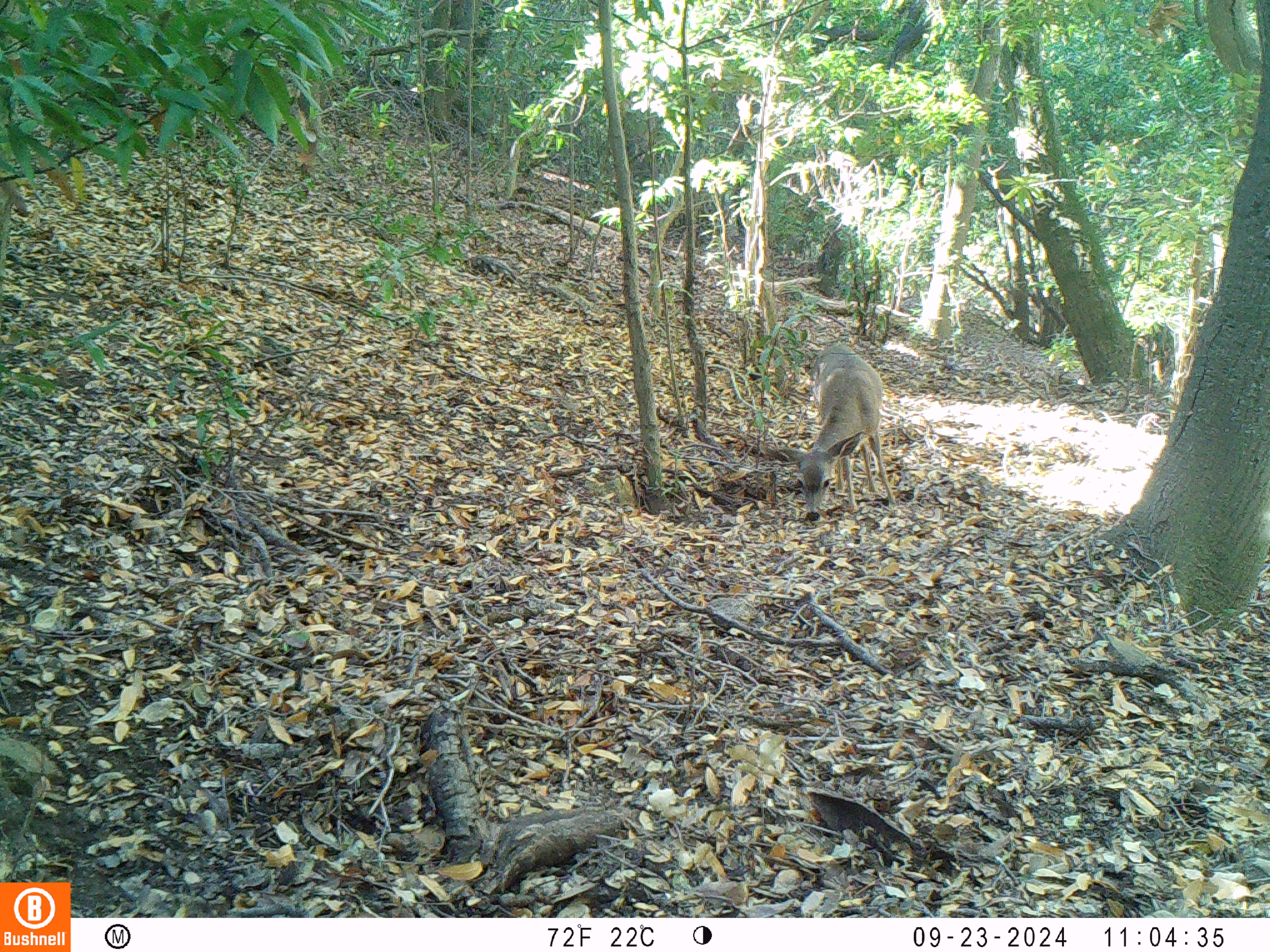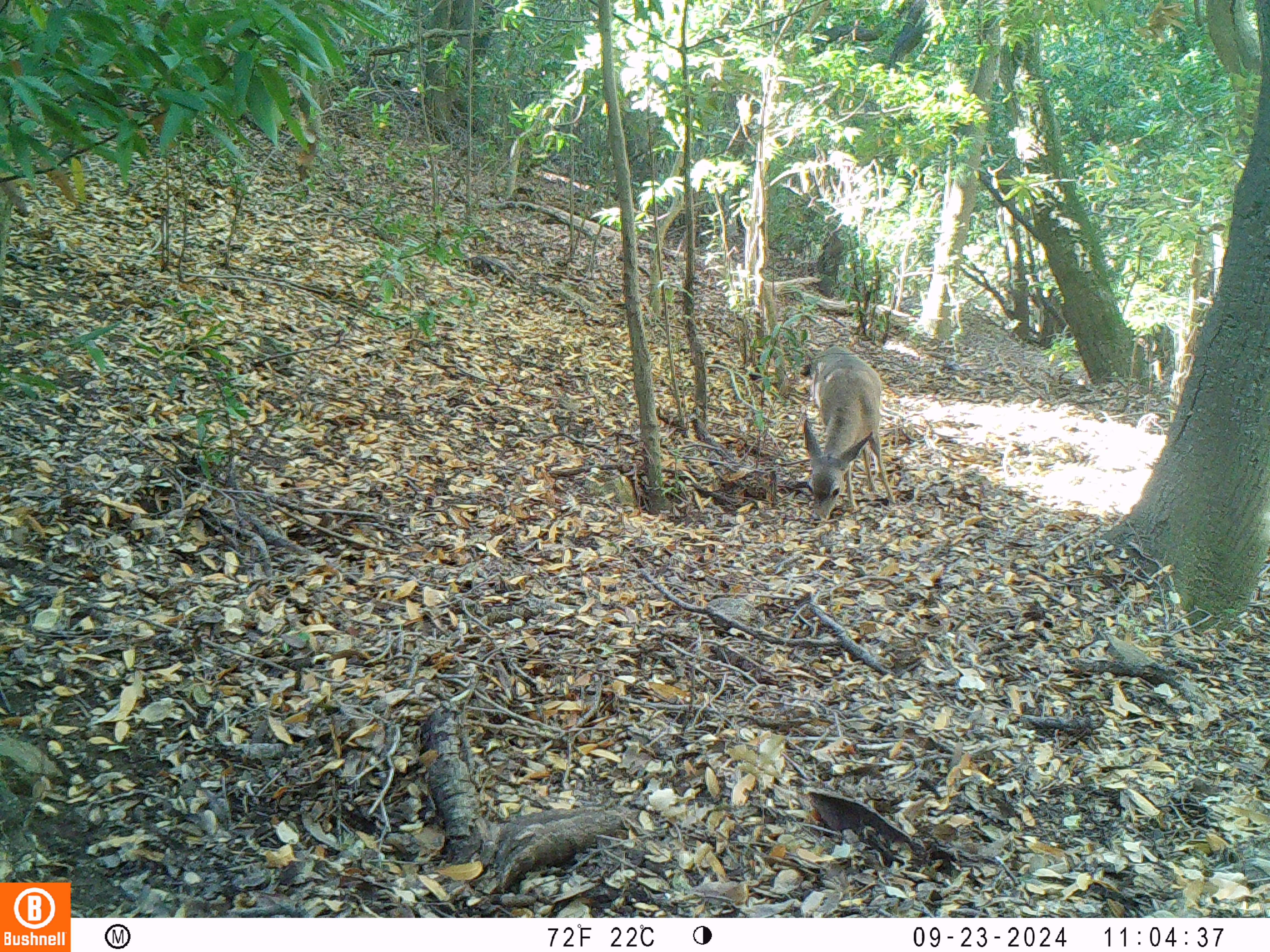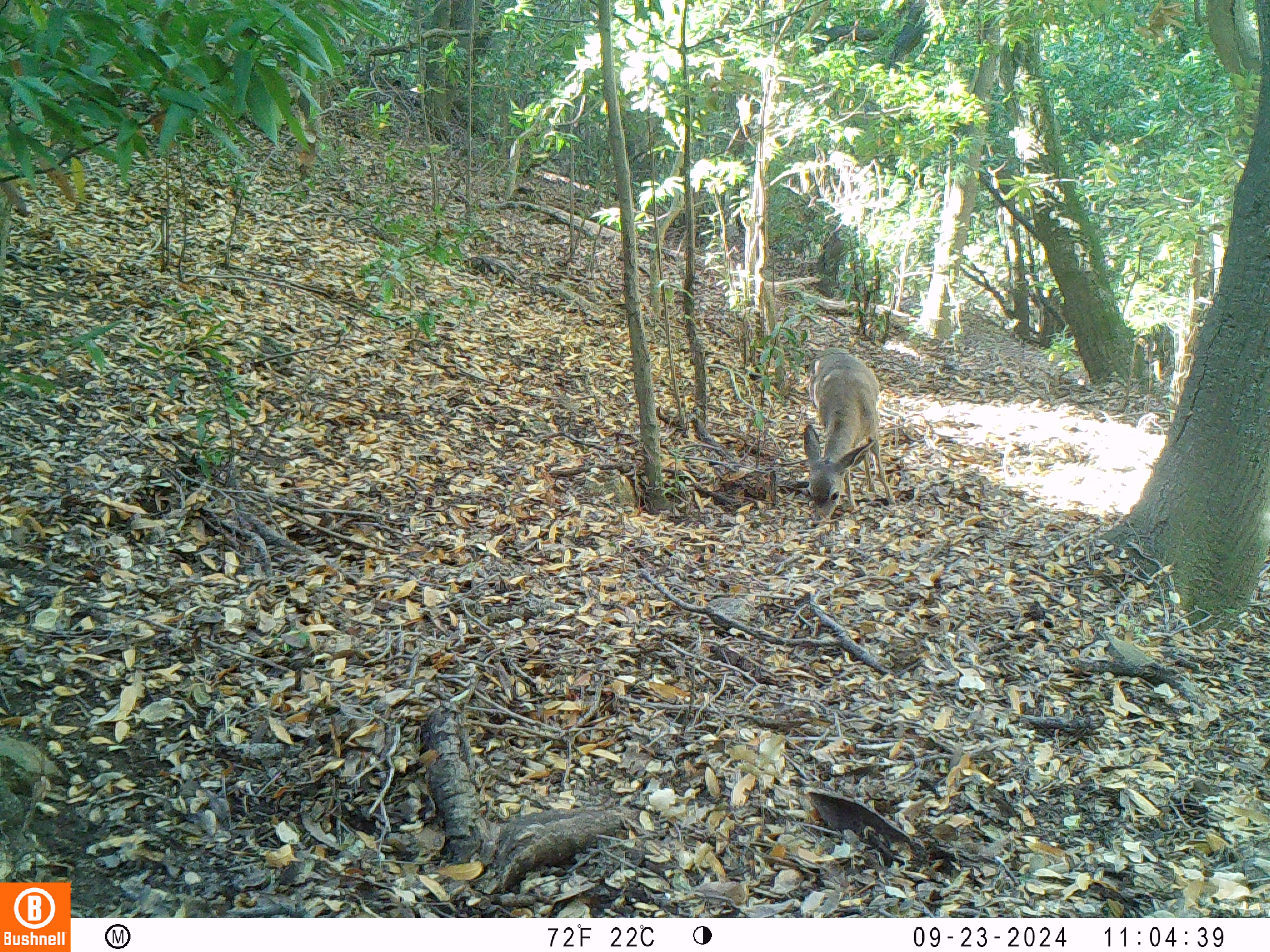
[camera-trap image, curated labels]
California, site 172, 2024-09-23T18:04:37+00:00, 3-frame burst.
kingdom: Animalia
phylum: Chordata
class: Mammalia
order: Artiodactyla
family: Cervidae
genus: Odocoileus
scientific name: Odocoileus hemionus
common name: mule deer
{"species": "mule deer (Odocoileus hemionus)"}